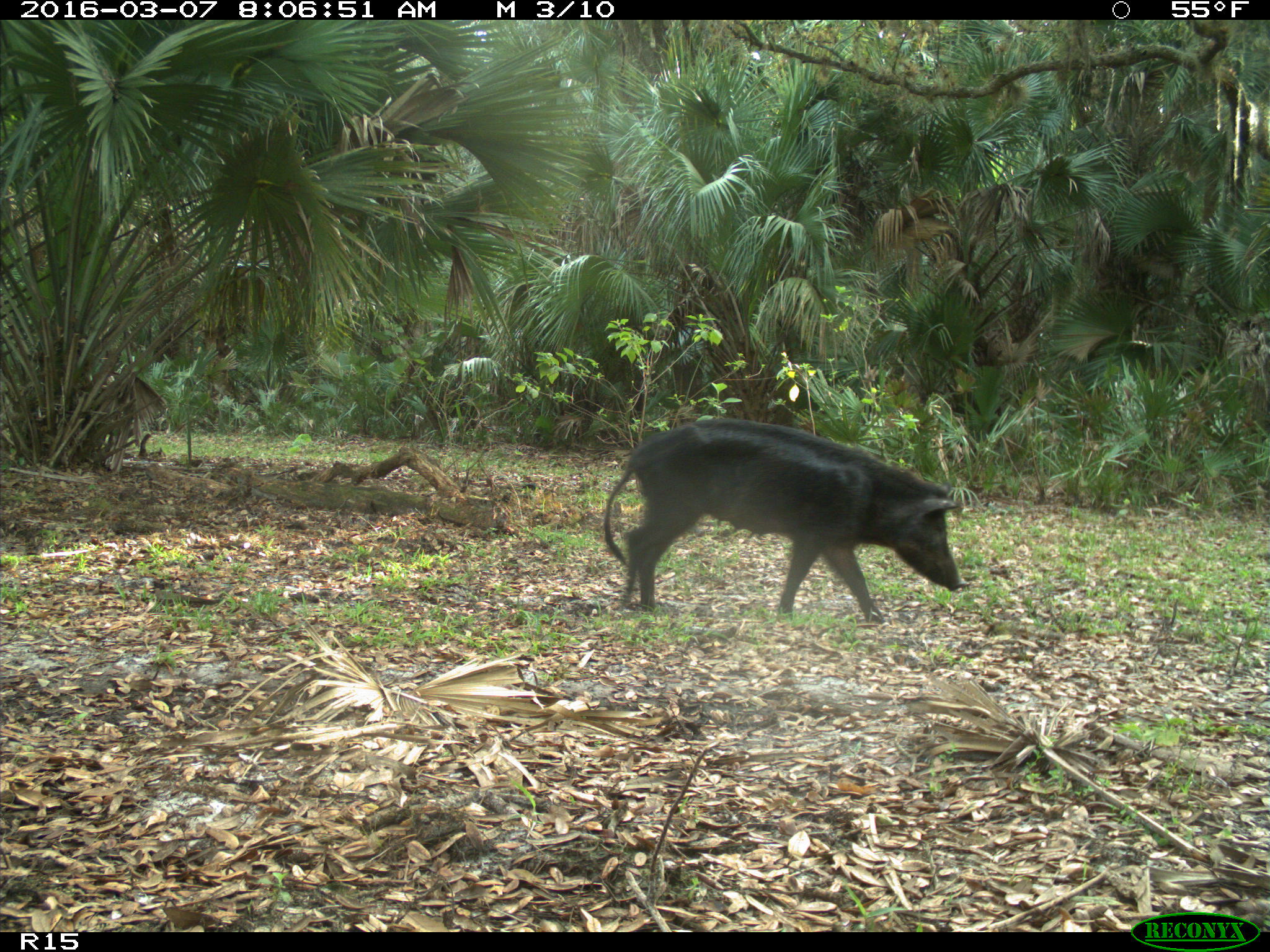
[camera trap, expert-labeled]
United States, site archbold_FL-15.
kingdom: Animalia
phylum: Chordata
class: Mammalia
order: Artiodactyla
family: Suidae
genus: Sus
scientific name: Sus scrofa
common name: wild boar